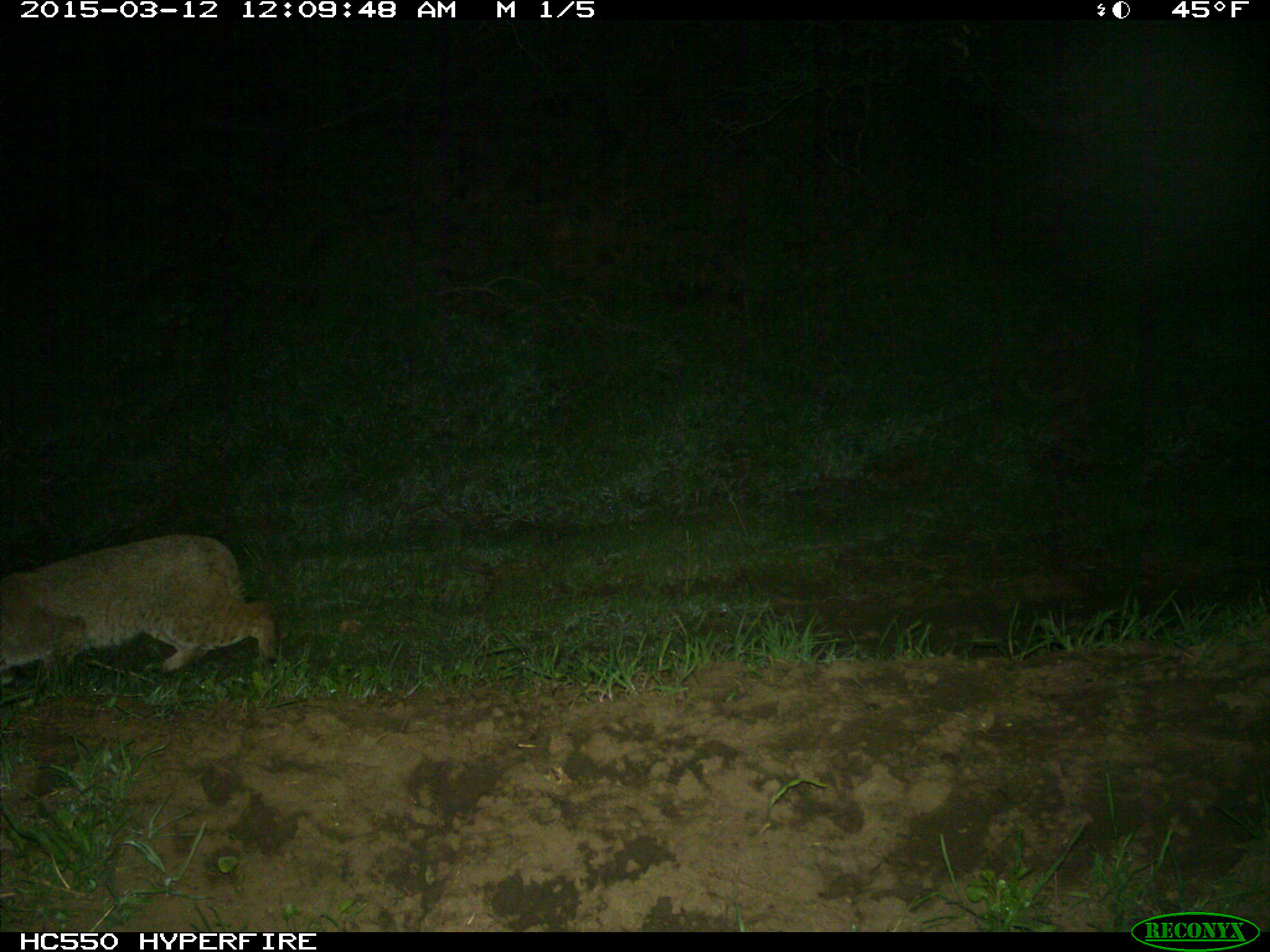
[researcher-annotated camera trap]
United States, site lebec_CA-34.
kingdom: Animalia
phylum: Chordata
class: Mammalia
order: Carnivora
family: Felidae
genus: Lynx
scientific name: Lynx rufus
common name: bobcat